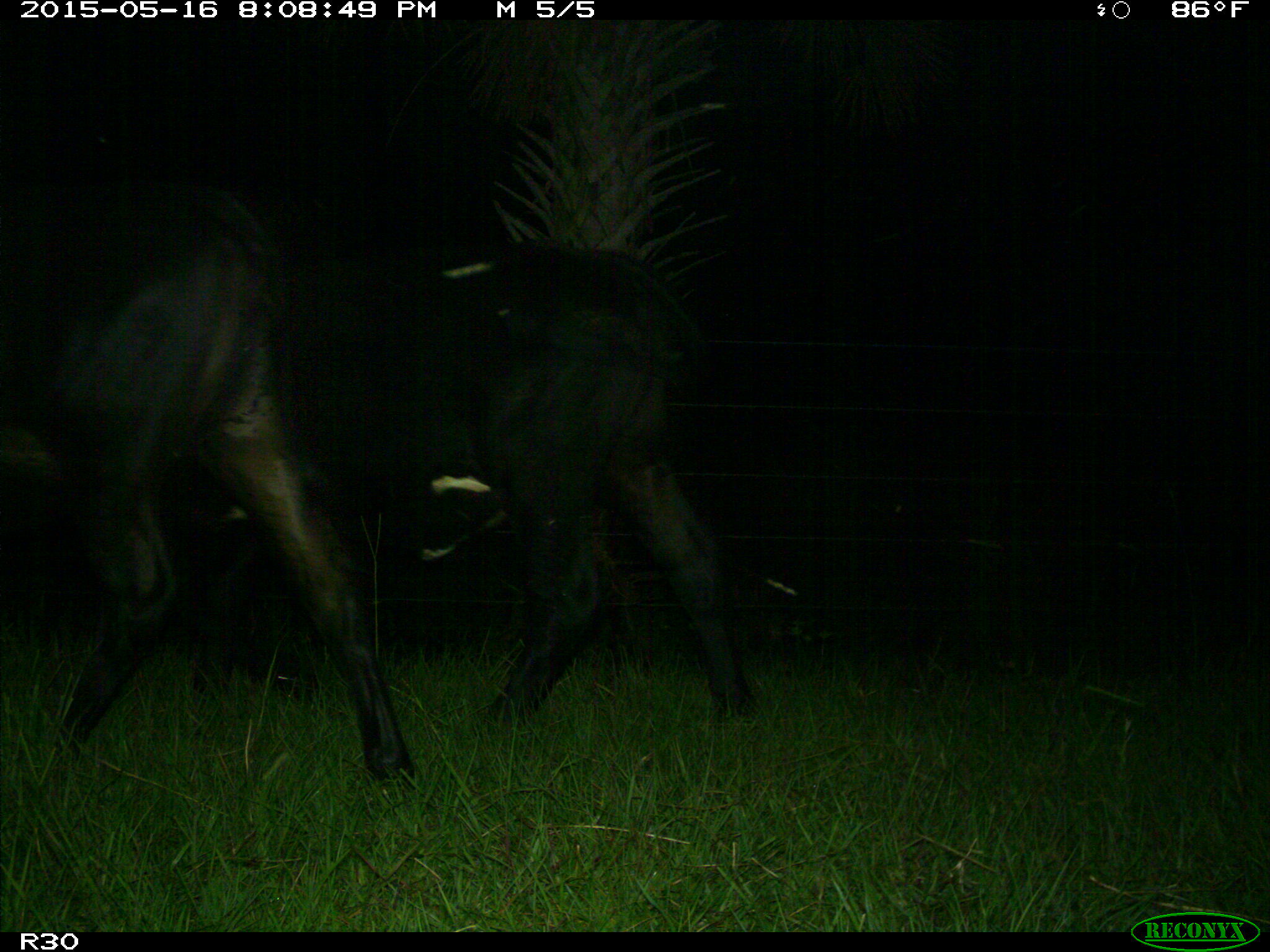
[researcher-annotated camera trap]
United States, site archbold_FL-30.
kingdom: Animalia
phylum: Chordata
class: Mammalia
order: Artiodactyla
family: Bovidae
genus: Bos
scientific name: Bos taurus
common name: domestic cow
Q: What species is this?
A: Bos taurus (domestic cow).